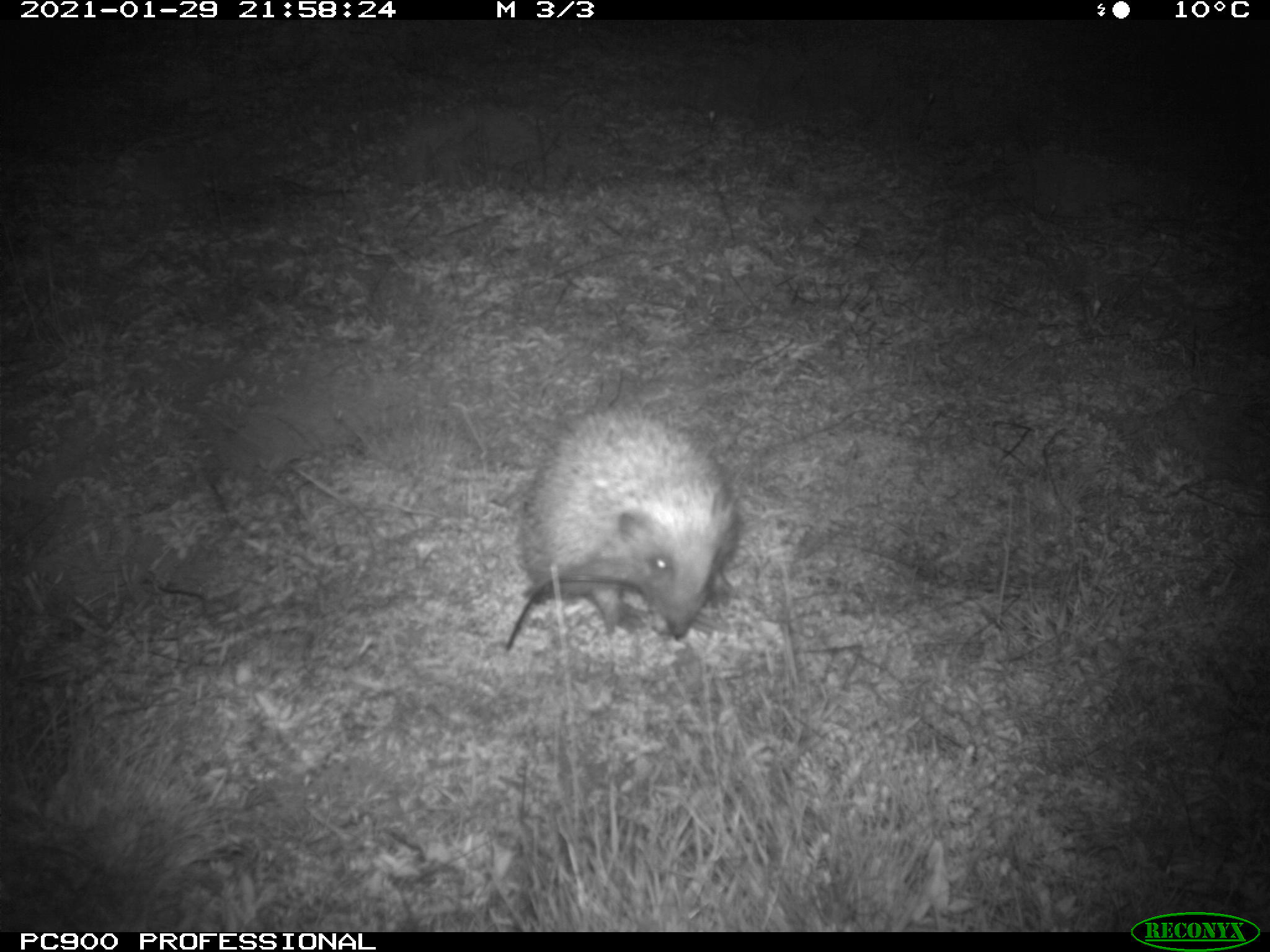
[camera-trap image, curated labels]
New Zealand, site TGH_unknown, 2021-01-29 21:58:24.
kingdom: Animalia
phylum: Chordata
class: Mammalia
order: Eulipotyphla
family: Erinaceidae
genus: Erinaceus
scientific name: Erinaceus europaeus europaeus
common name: european hedgehog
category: hedgehog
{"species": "hedgehog (european hedgehog) (Erinaceus europaeus europaeus)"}